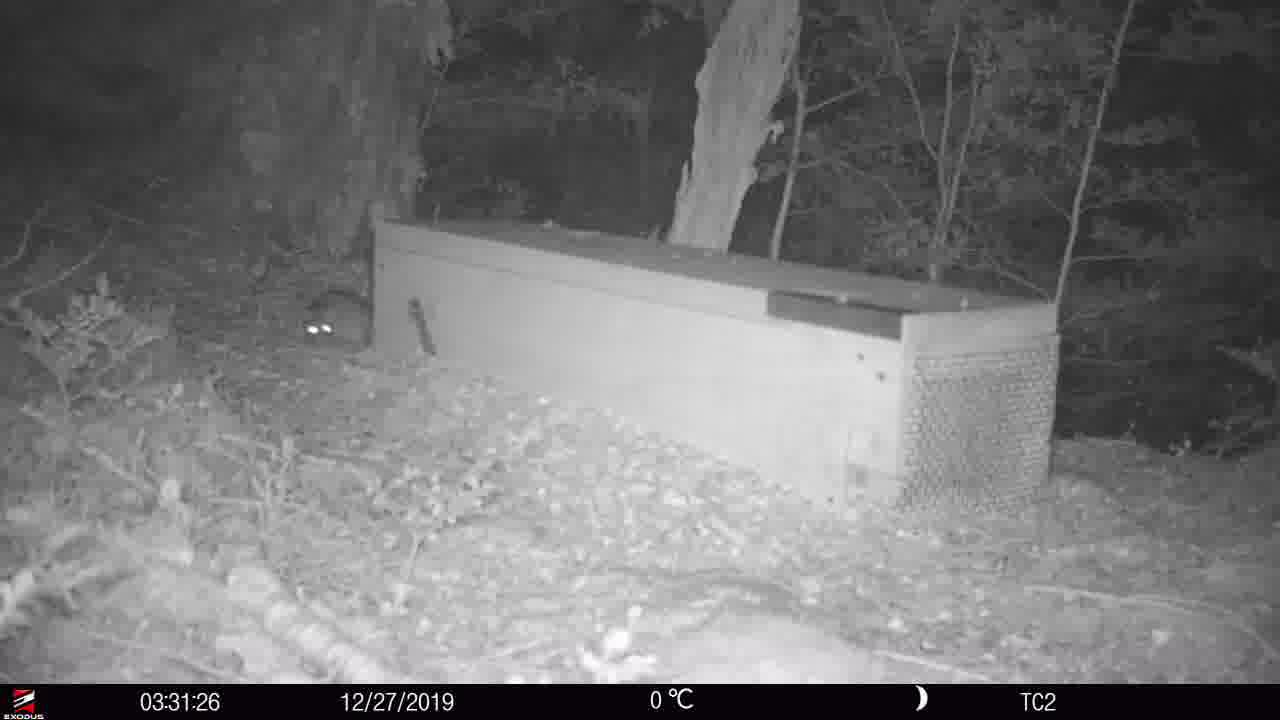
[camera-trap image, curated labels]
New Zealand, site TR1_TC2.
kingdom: Animalia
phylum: Chordata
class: Mammalia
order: Rodentia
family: Muridae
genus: Rattus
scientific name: Rattus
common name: rat